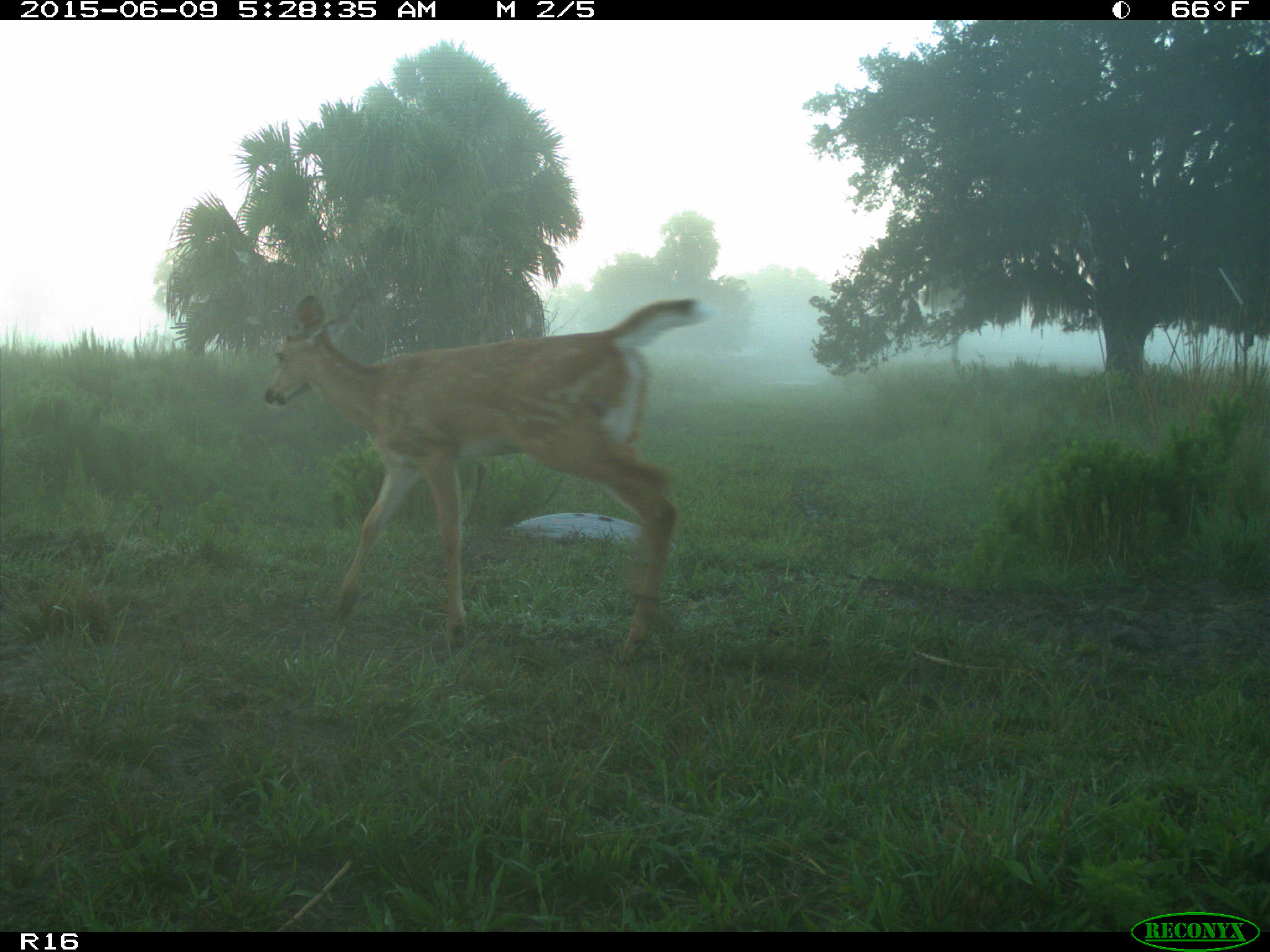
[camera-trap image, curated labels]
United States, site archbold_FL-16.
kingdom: Animalia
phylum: Chordata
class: Mammalia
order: Artiodactyla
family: Cervidae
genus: Odocoileus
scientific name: Odocoileus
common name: deer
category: unidentified deer